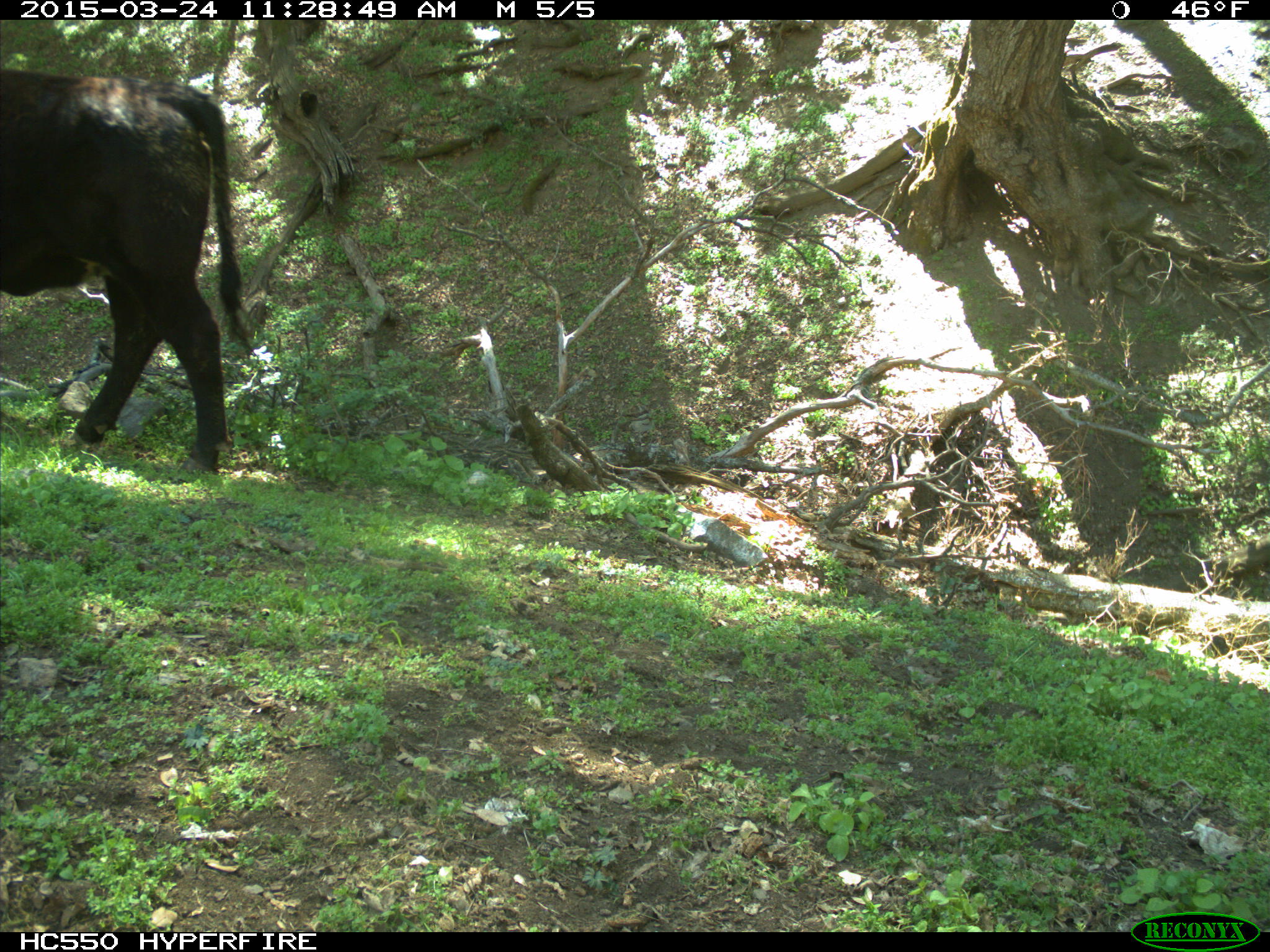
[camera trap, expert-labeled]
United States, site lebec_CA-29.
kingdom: Animalia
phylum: Chordata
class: Mammalia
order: Artiodactyla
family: Bovidae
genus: Bos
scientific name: Bos taurus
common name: domestic cow